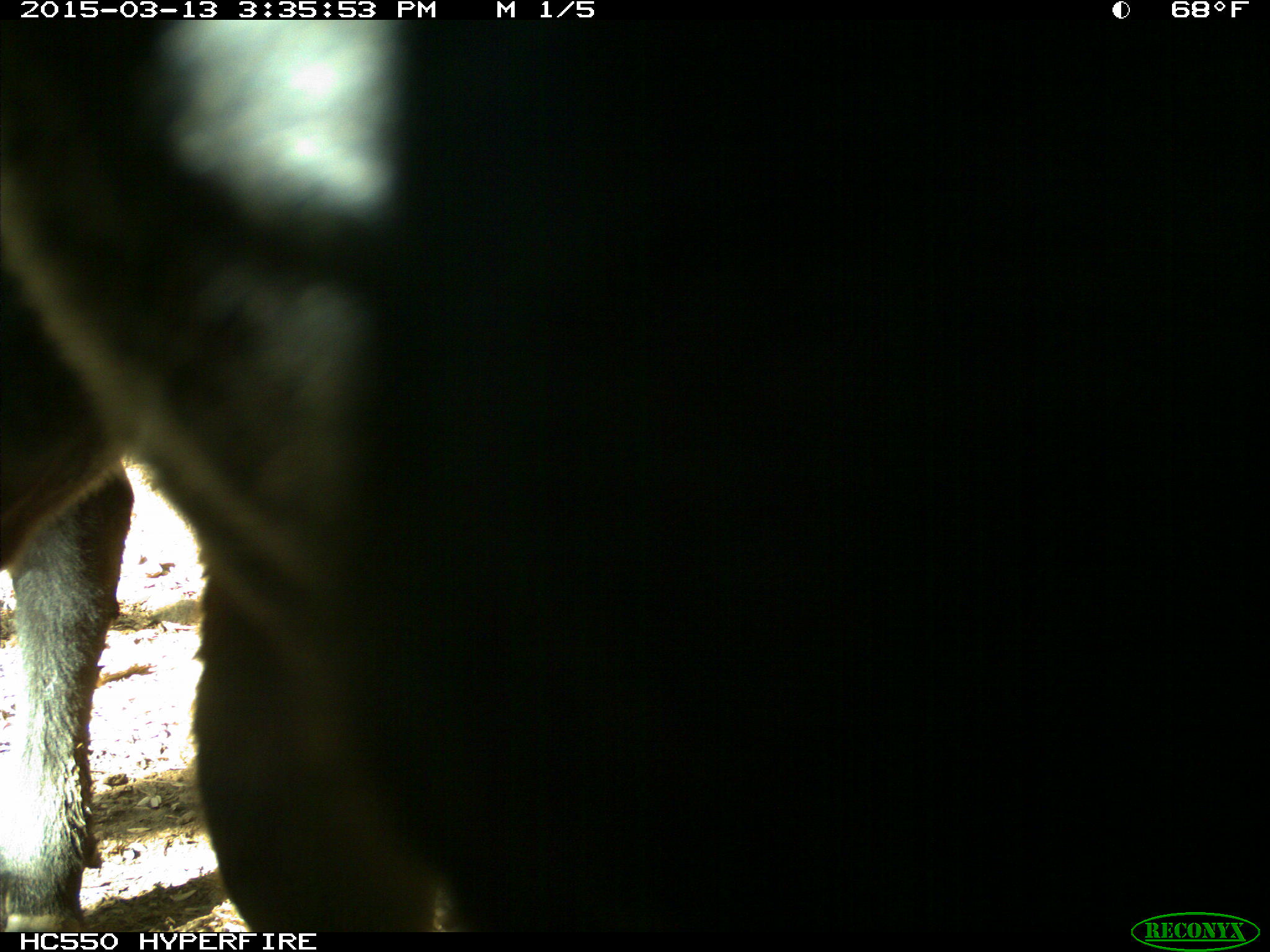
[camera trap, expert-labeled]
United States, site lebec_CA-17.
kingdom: Animalia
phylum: Chordata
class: Mammalia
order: Artiodactyla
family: Bovidae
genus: Bos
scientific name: Bos taurus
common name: domestic cow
Bos taurus (domestic cow).